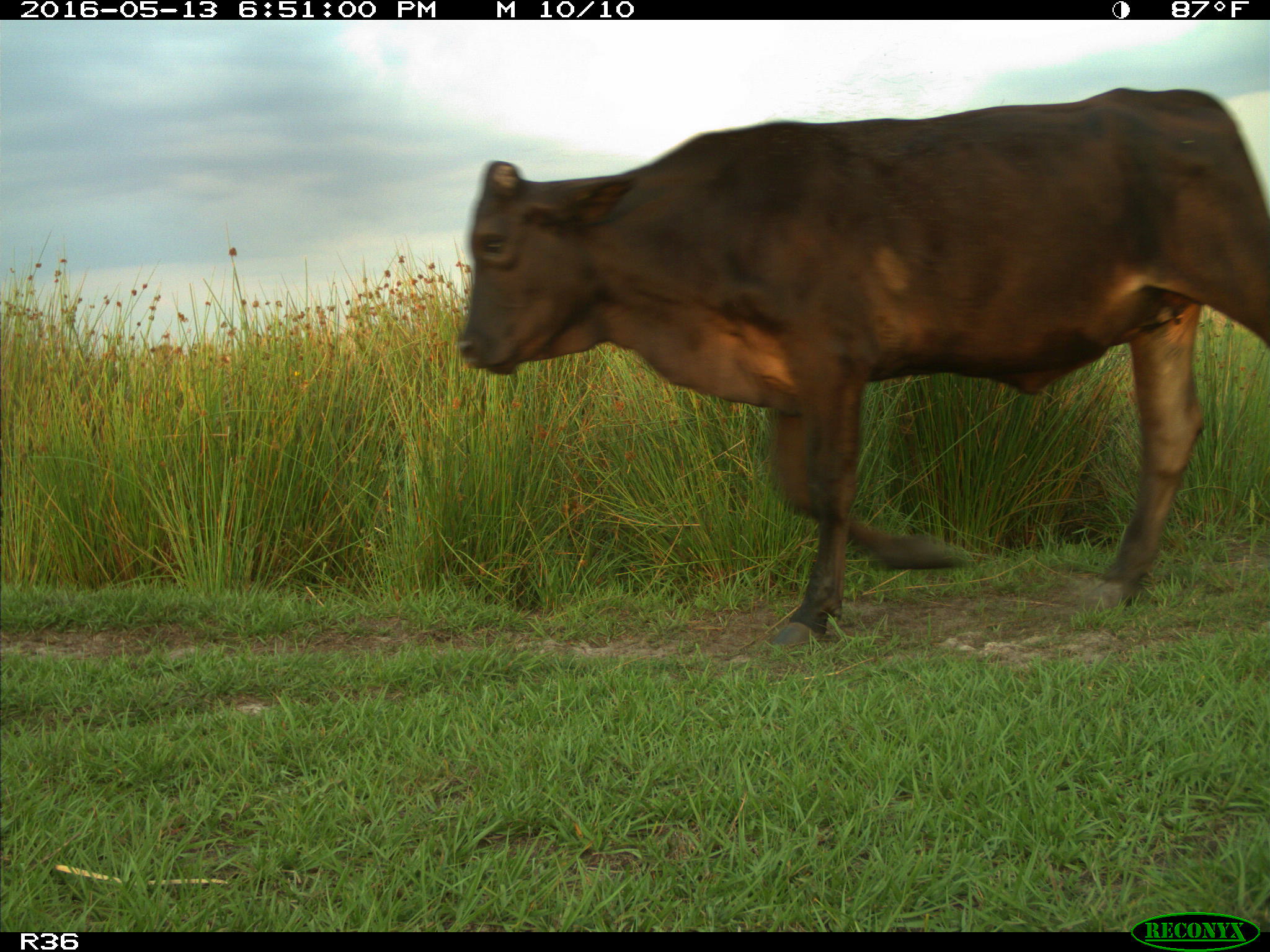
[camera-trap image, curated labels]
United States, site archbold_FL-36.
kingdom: Animalia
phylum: Chordata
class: Mammalia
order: Artiodactyla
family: Bovidae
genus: Bos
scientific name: Bos taurus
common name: domestic cow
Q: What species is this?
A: Bos taurus (domestic cow).